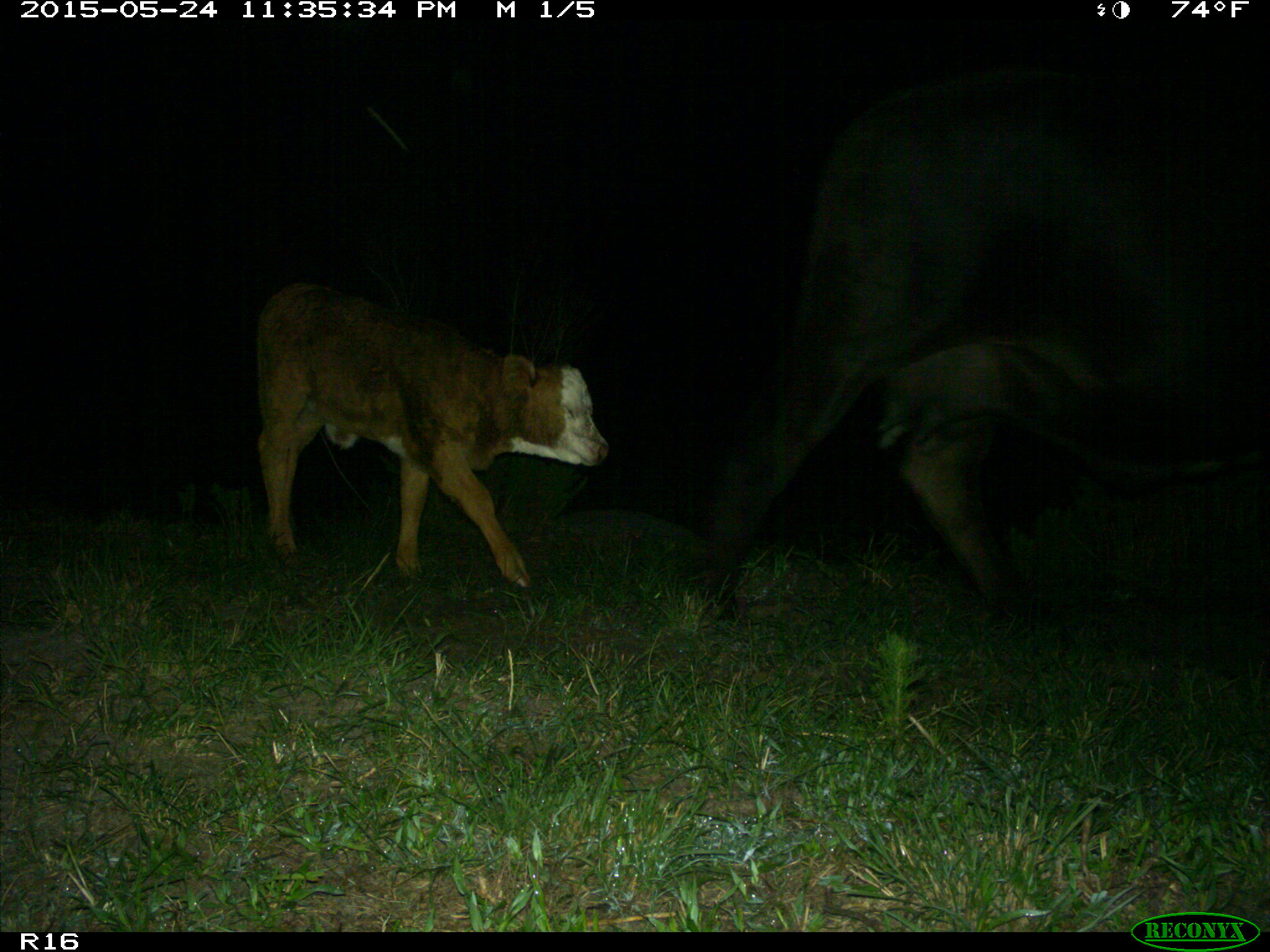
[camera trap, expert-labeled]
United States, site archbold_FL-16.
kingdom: Animalia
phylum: Chordata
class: Mammalia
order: Artiodactyla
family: Bovidae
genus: Bos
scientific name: Bos taurus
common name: domestic cow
Bos taurus (domestic cow).